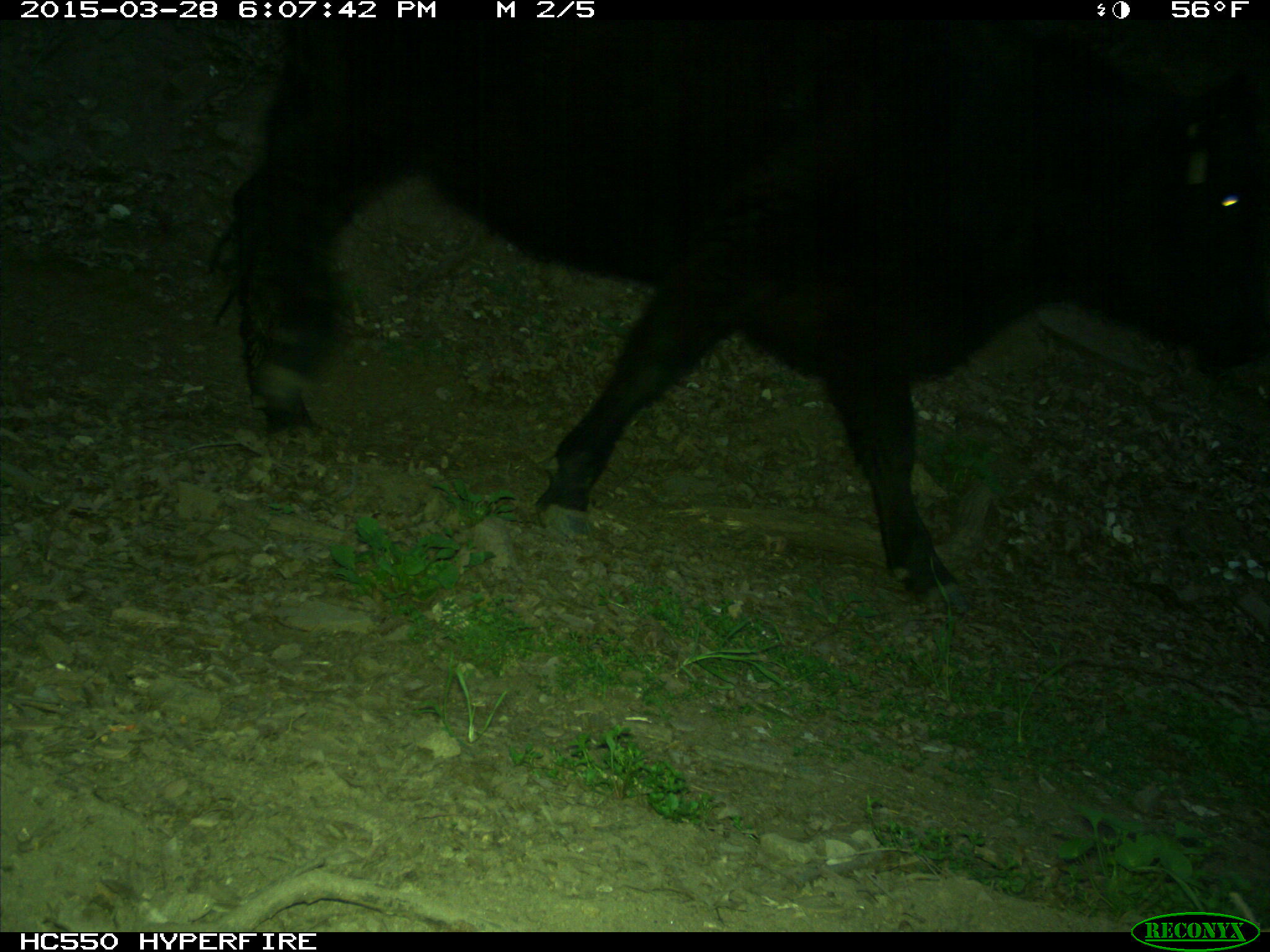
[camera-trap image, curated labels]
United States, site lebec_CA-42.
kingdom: Animalia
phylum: Chordata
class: Mammalia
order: Artiodactyla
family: Bovidae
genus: Bos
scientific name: Bos taurus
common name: domestic cow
Bos taurus (domestic cow).